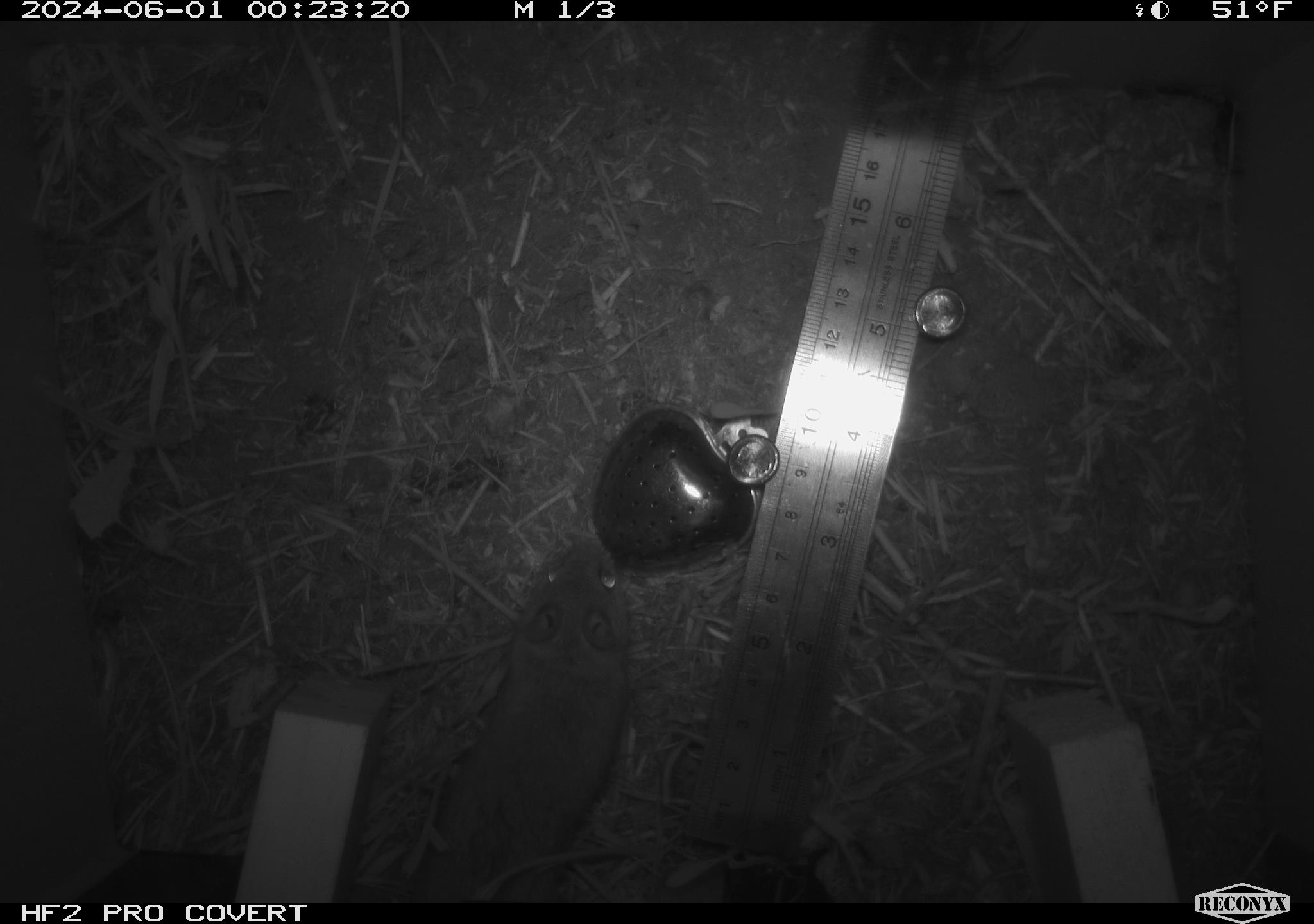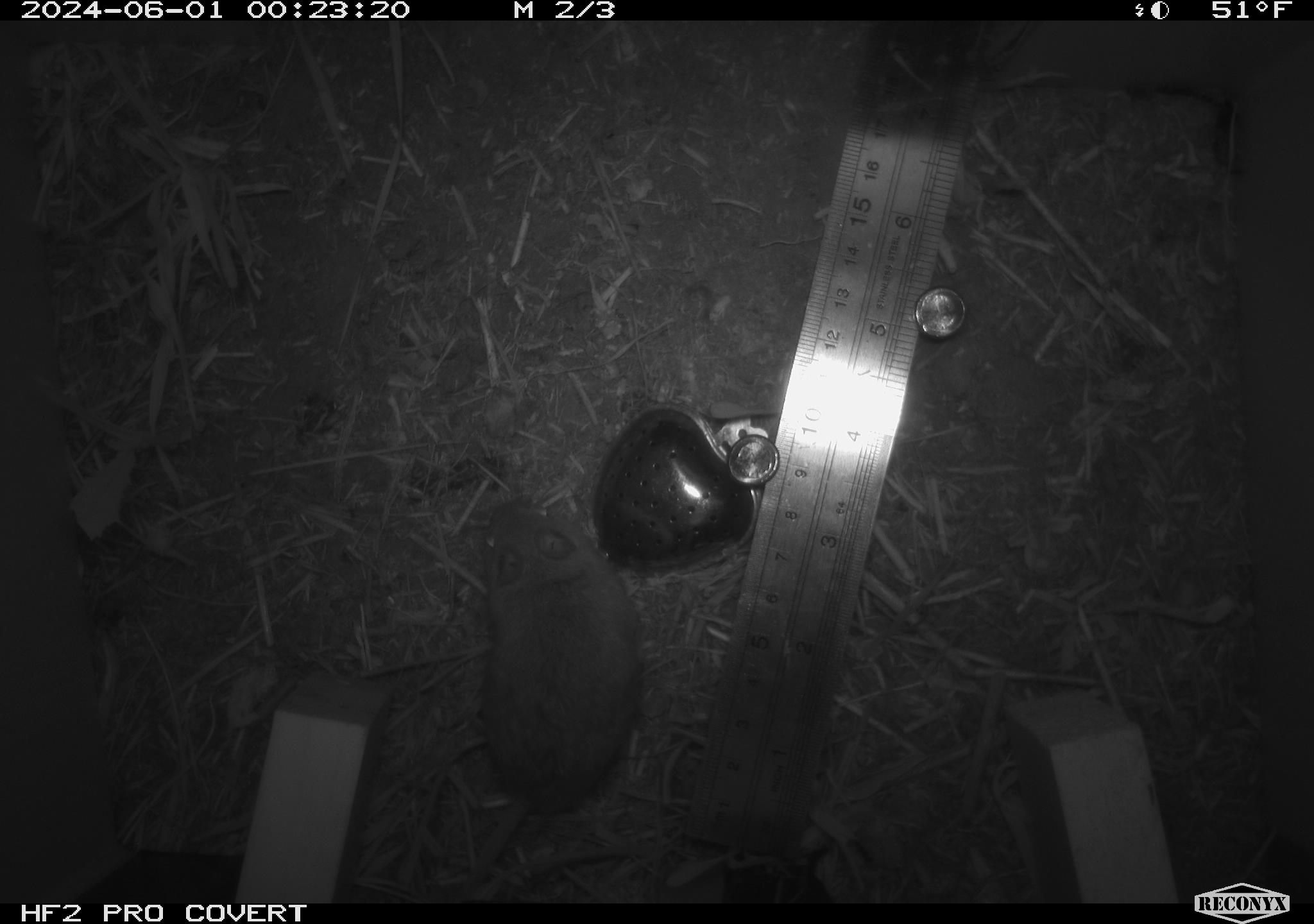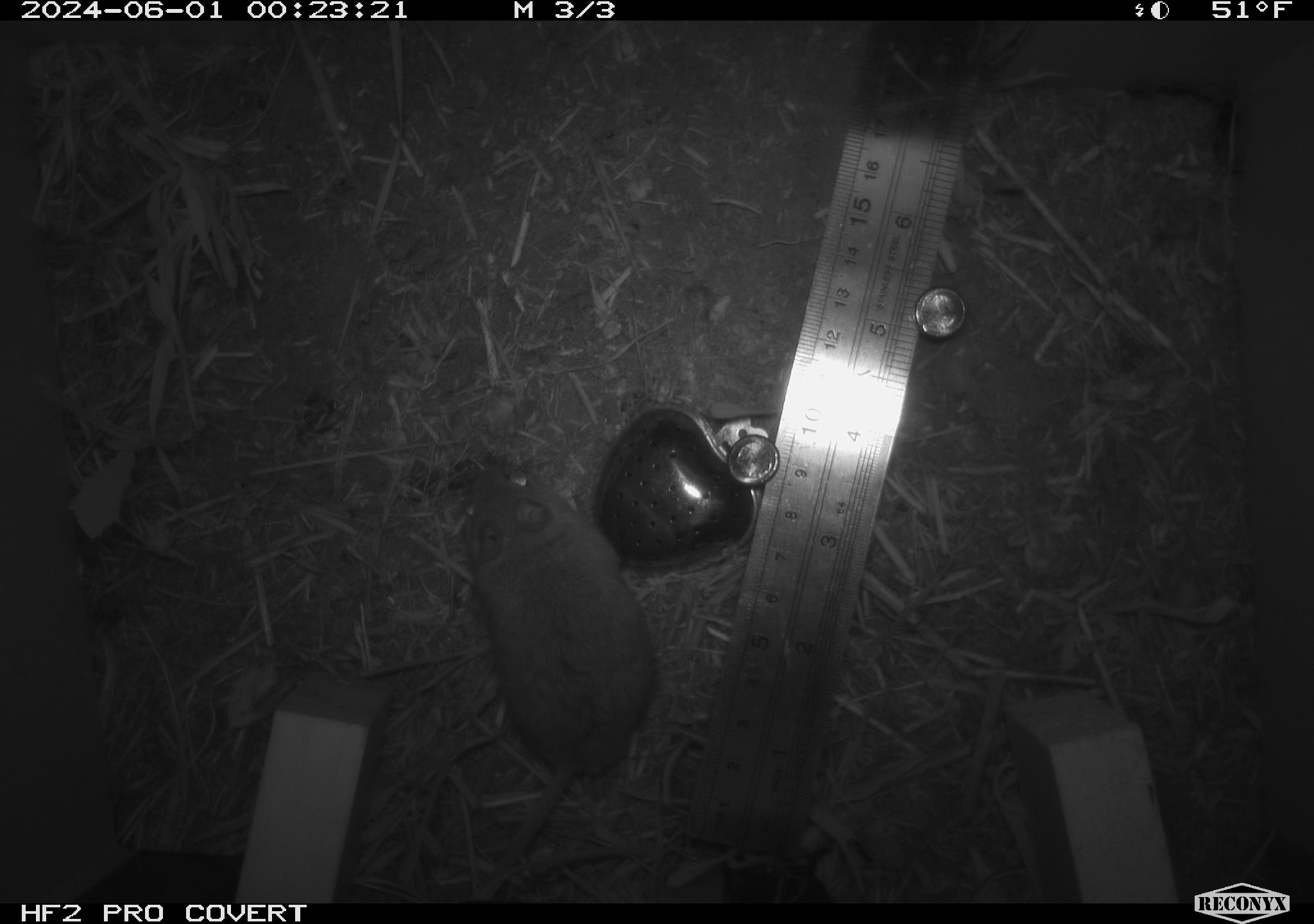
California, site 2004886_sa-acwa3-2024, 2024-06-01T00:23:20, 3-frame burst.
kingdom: Animalia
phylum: Chordata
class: Mammalia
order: Rodentia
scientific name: Rodentia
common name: mouse species